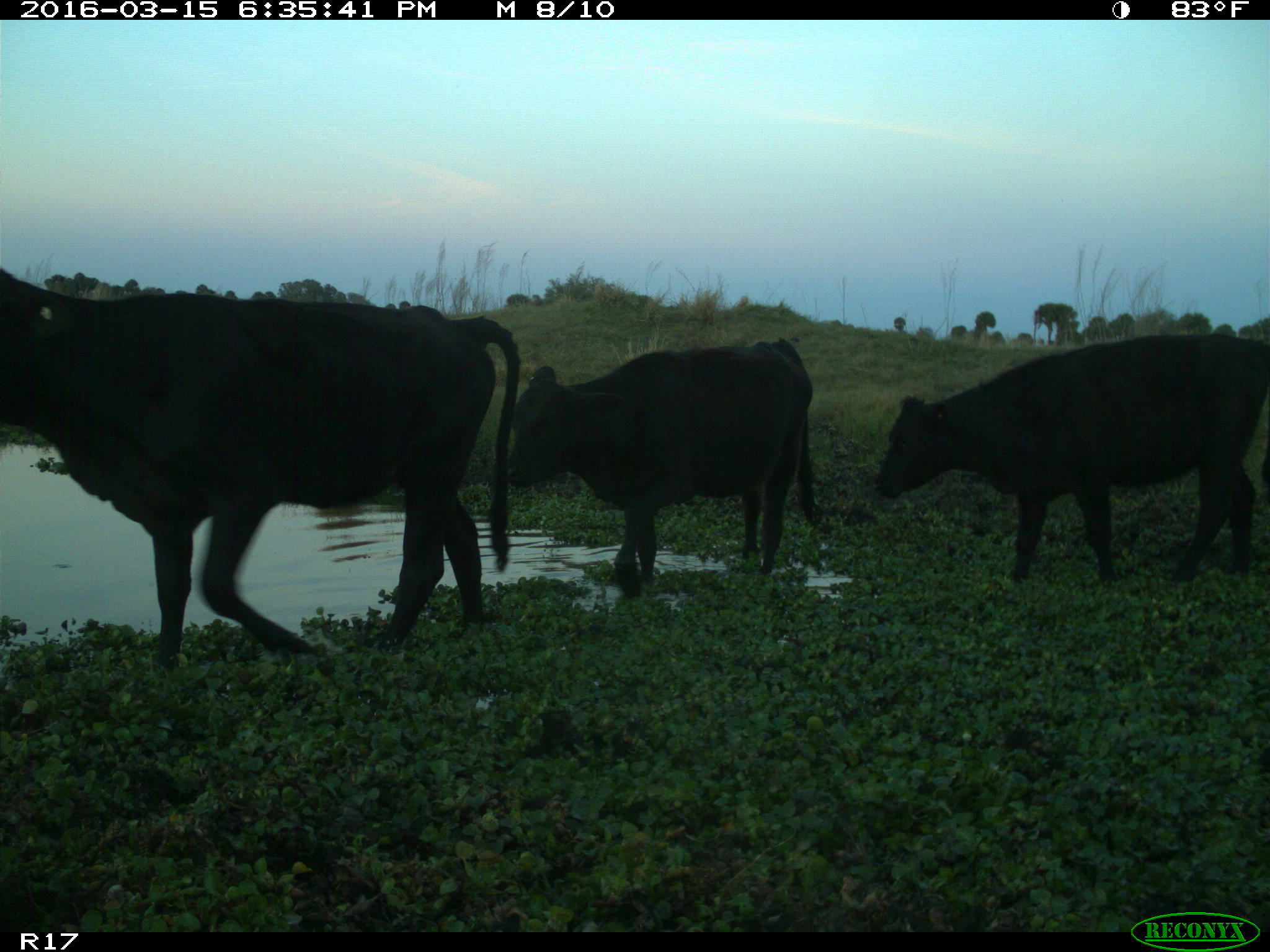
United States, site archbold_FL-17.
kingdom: Animalia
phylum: Chordata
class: Mammalia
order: Artiodactyla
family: Bovidae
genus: Bos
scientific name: Bos taurus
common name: domestic cow